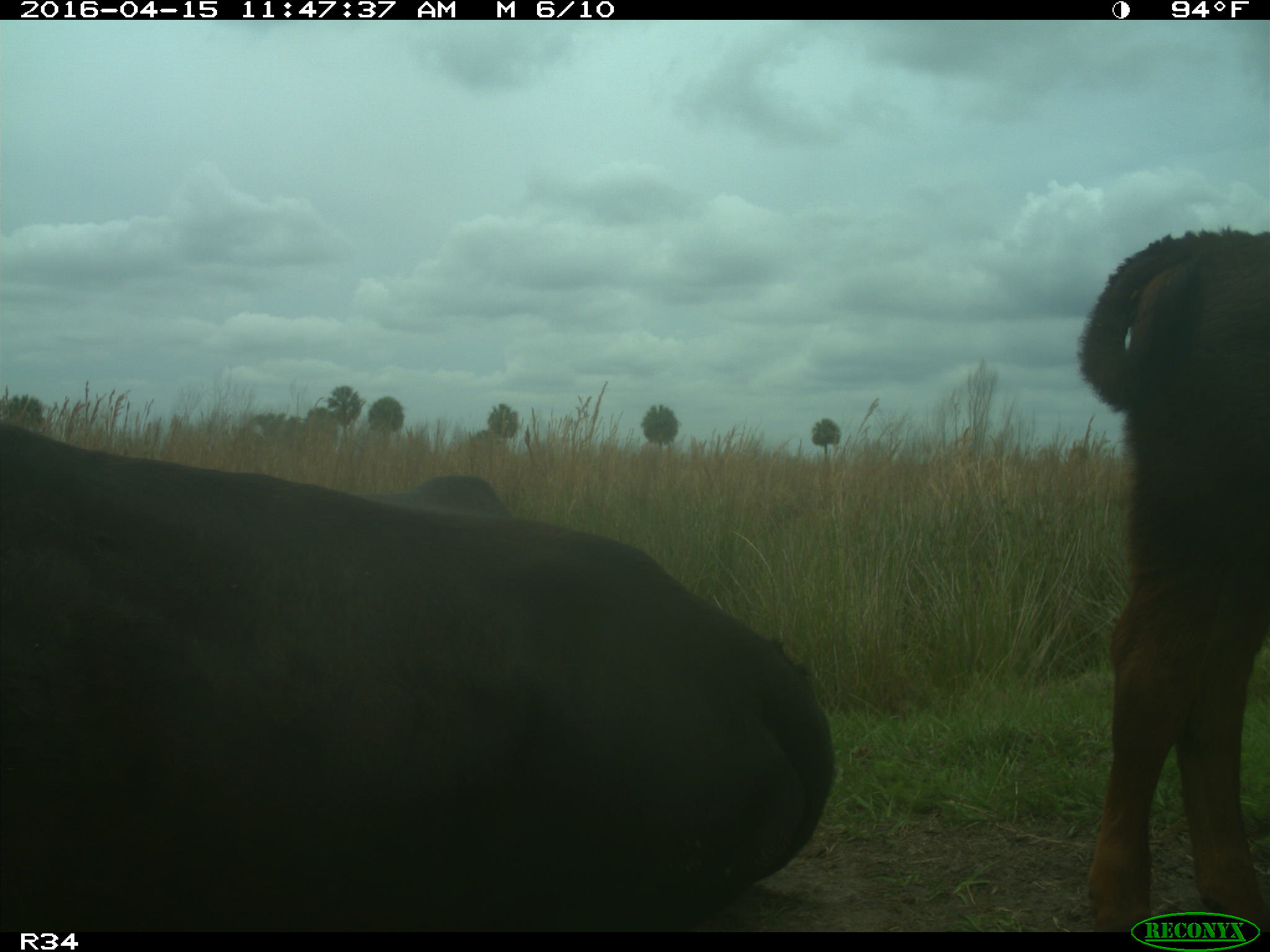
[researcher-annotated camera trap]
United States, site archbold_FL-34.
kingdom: Animalia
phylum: Chordata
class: Mammalia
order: Artiodactyla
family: Bovidae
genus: Bos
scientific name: Bos taurus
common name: domestic cow